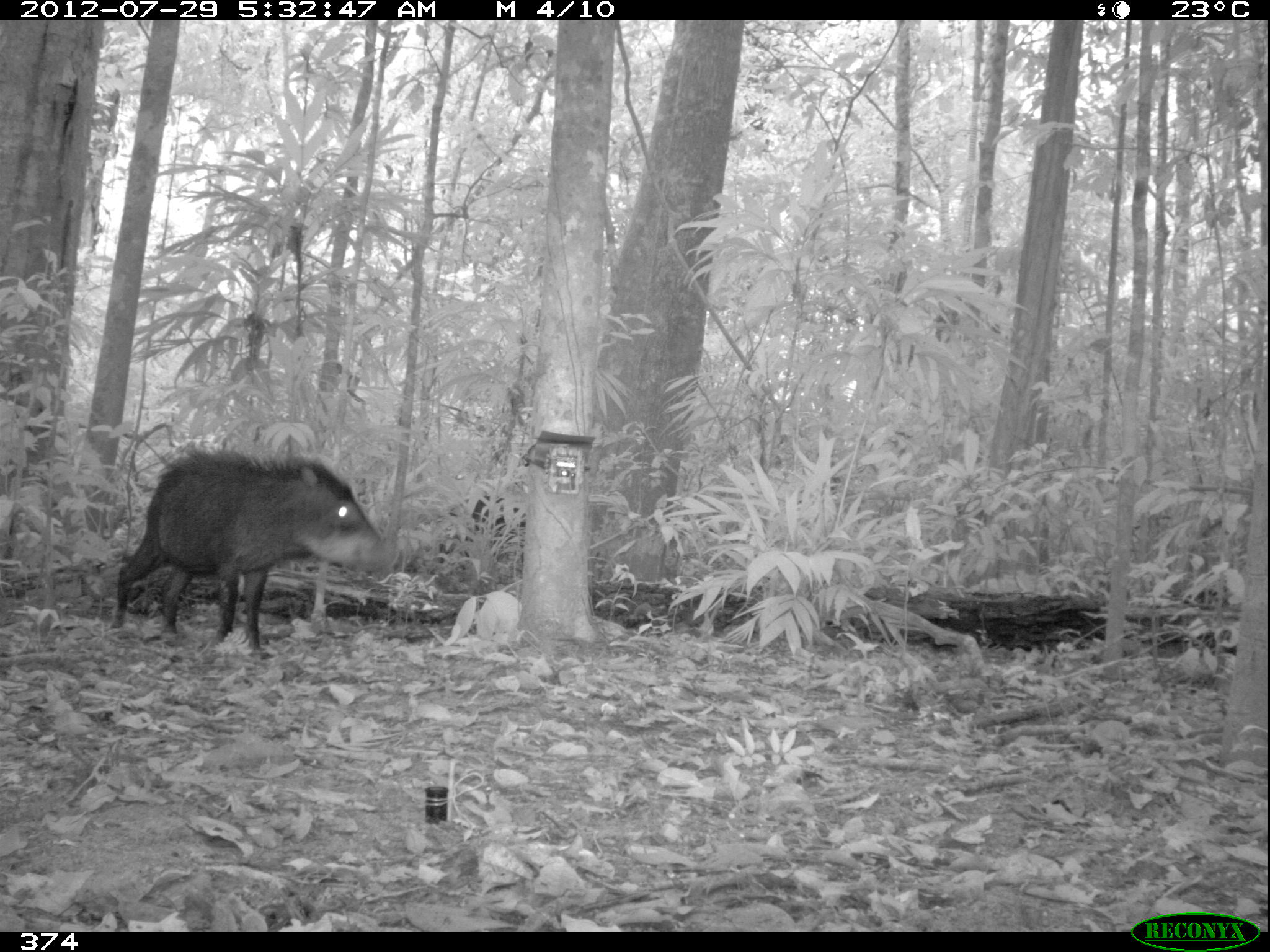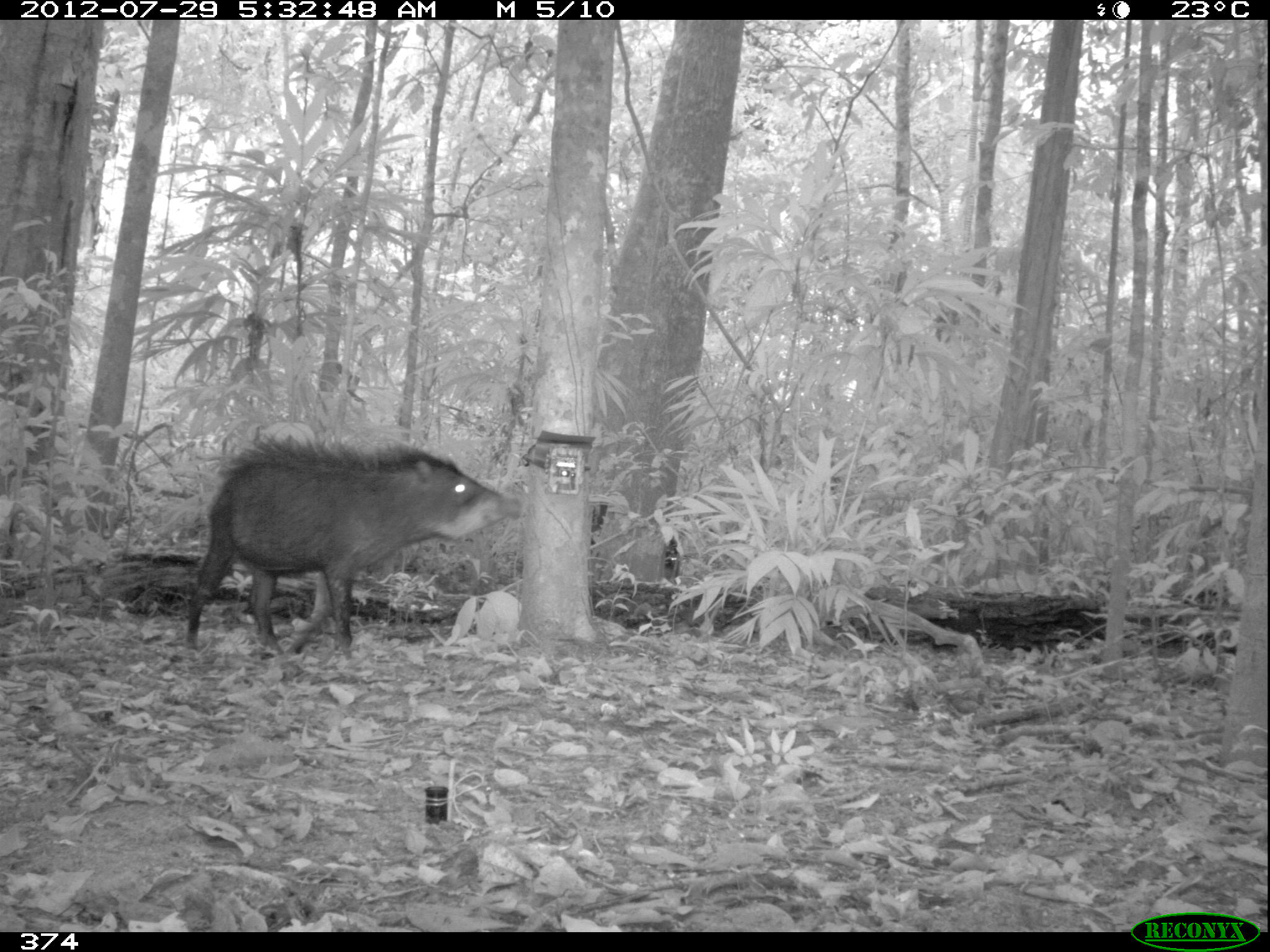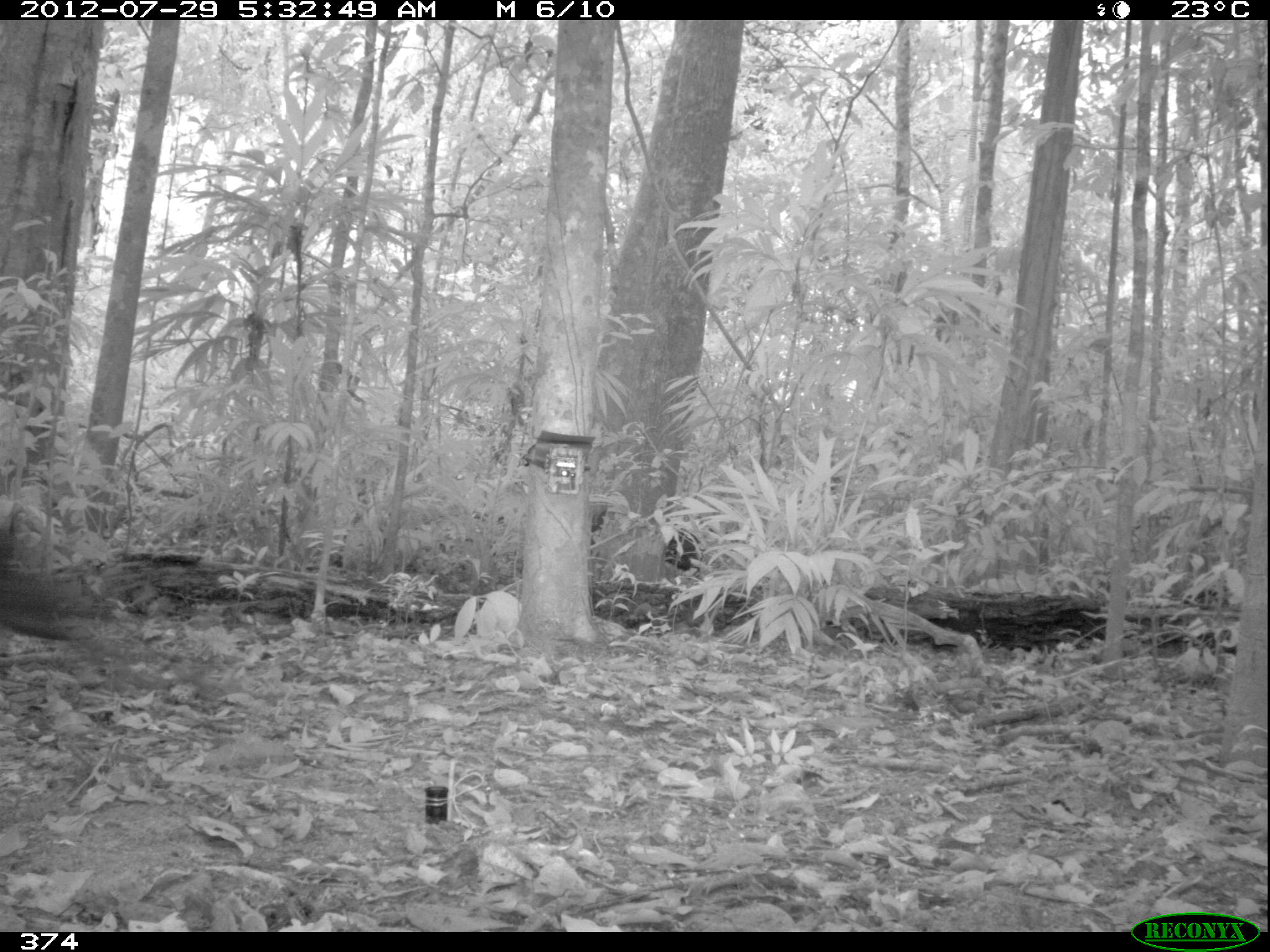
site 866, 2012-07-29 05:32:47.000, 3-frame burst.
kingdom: Animalia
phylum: Chordata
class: Mammalia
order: Artiodactyla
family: Tayassuidae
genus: Tayassu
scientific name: Tayassu pecari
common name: white-lipped peccary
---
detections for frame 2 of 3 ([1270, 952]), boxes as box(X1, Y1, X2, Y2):
tayassu pecari: box(183, 435, 518, 659)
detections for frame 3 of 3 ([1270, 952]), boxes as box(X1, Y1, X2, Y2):
tayassu pecari: box(0, 537, 77, 641)